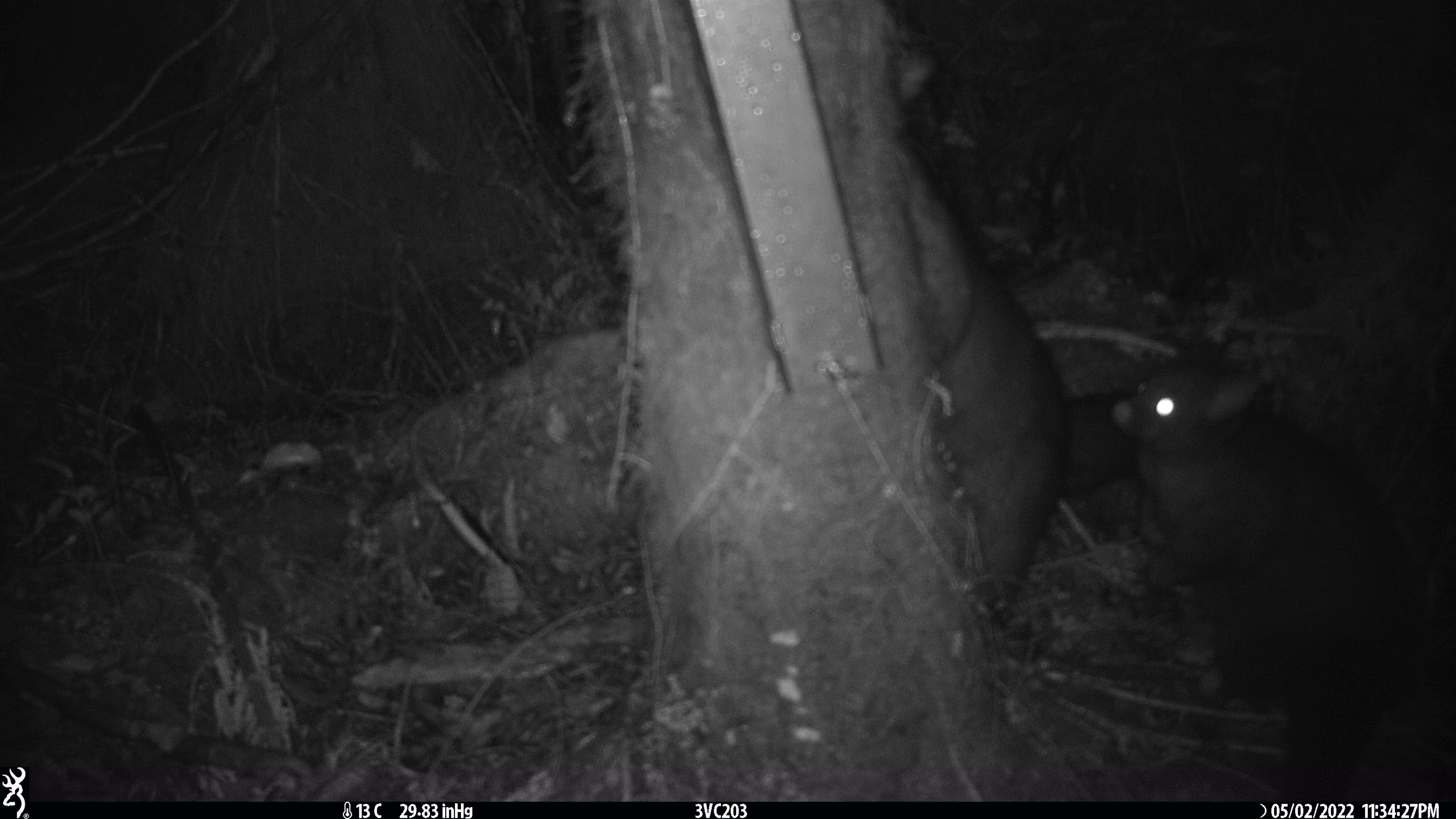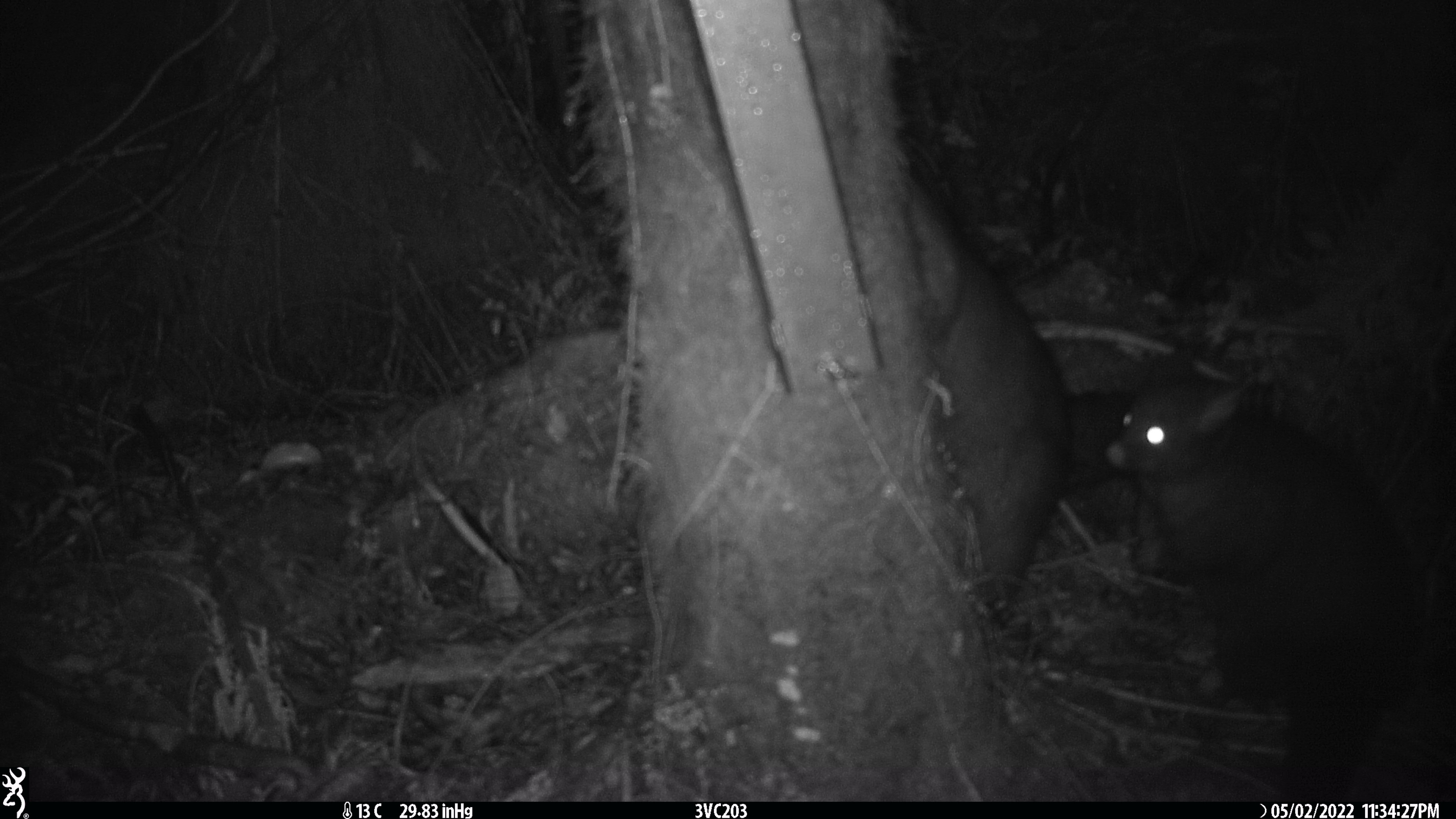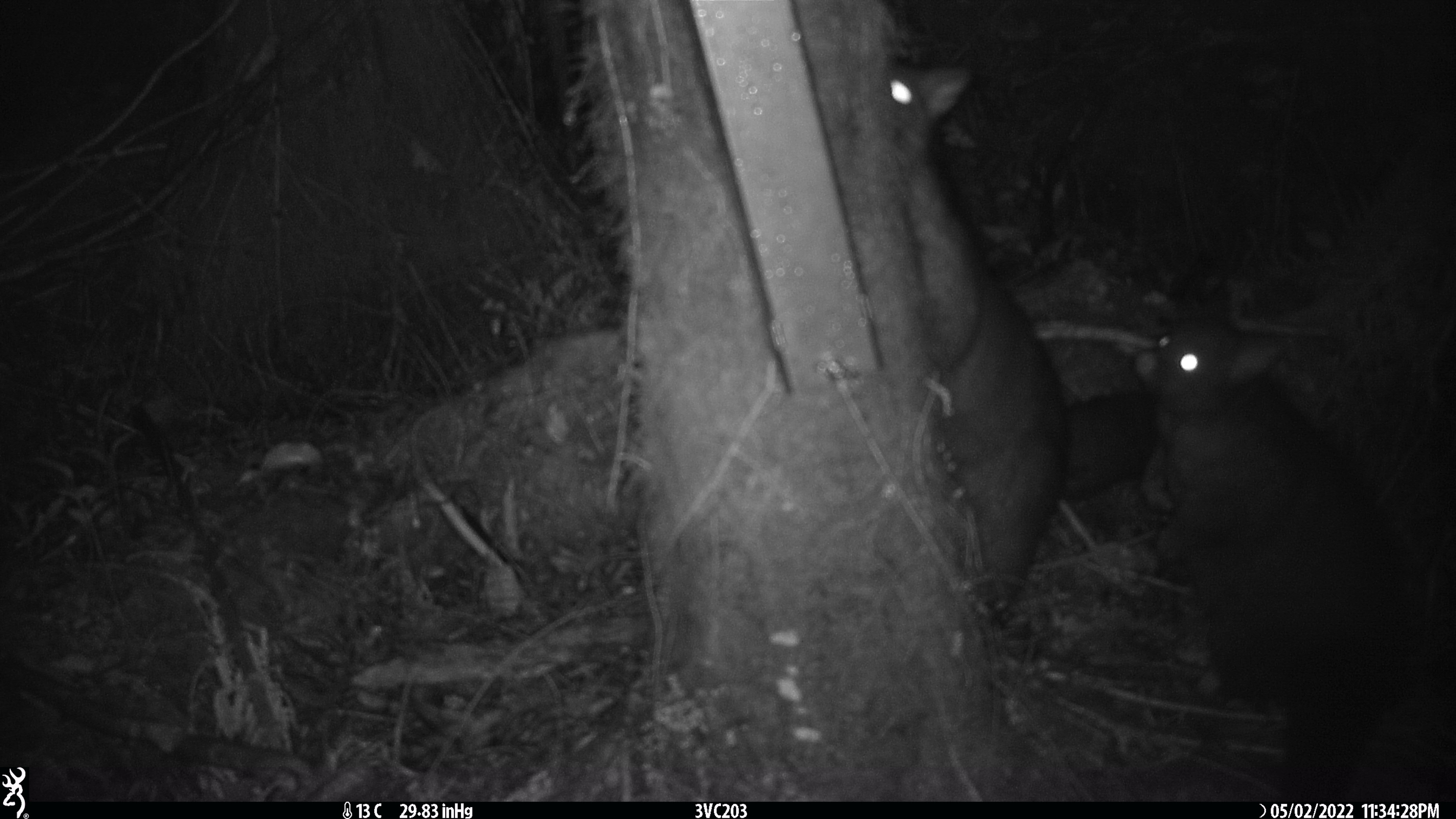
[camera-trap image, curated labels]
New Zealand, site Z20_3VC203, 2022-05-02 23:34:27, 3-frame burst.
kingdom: Animalia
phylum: Chordata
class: Mammalia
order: Diprotodontia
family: Phalangeridae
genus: Trichosurus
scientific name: Trichosurus vulpecula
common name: common brushtail possum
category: possum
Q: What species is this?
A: Possum (common brushtail possum) (Trichosurus vulpecula).